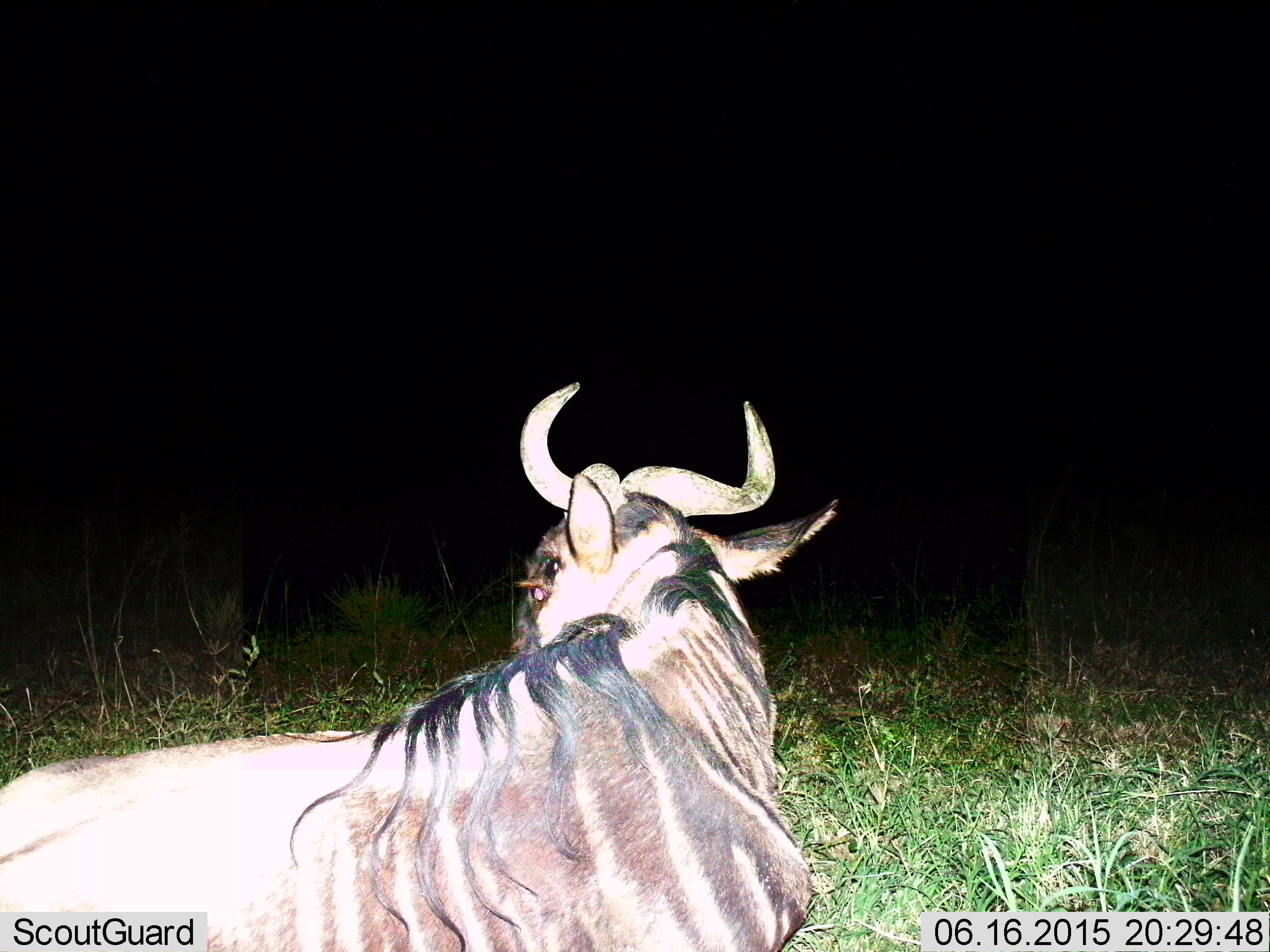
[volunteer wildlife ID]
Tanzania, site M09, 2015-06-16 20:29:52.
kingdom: Animalia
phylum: Chordata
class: Mammalia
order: Artiodactyla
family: Bovidae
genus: Connochaetes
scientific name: Connochaetes taurinus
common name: blue wildebeest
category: wildebeest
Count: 1.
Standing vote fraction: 50%.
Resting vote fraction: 40%.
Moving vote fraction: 10%.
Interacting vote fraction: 10%.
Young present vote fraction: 0%.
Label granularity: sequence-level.